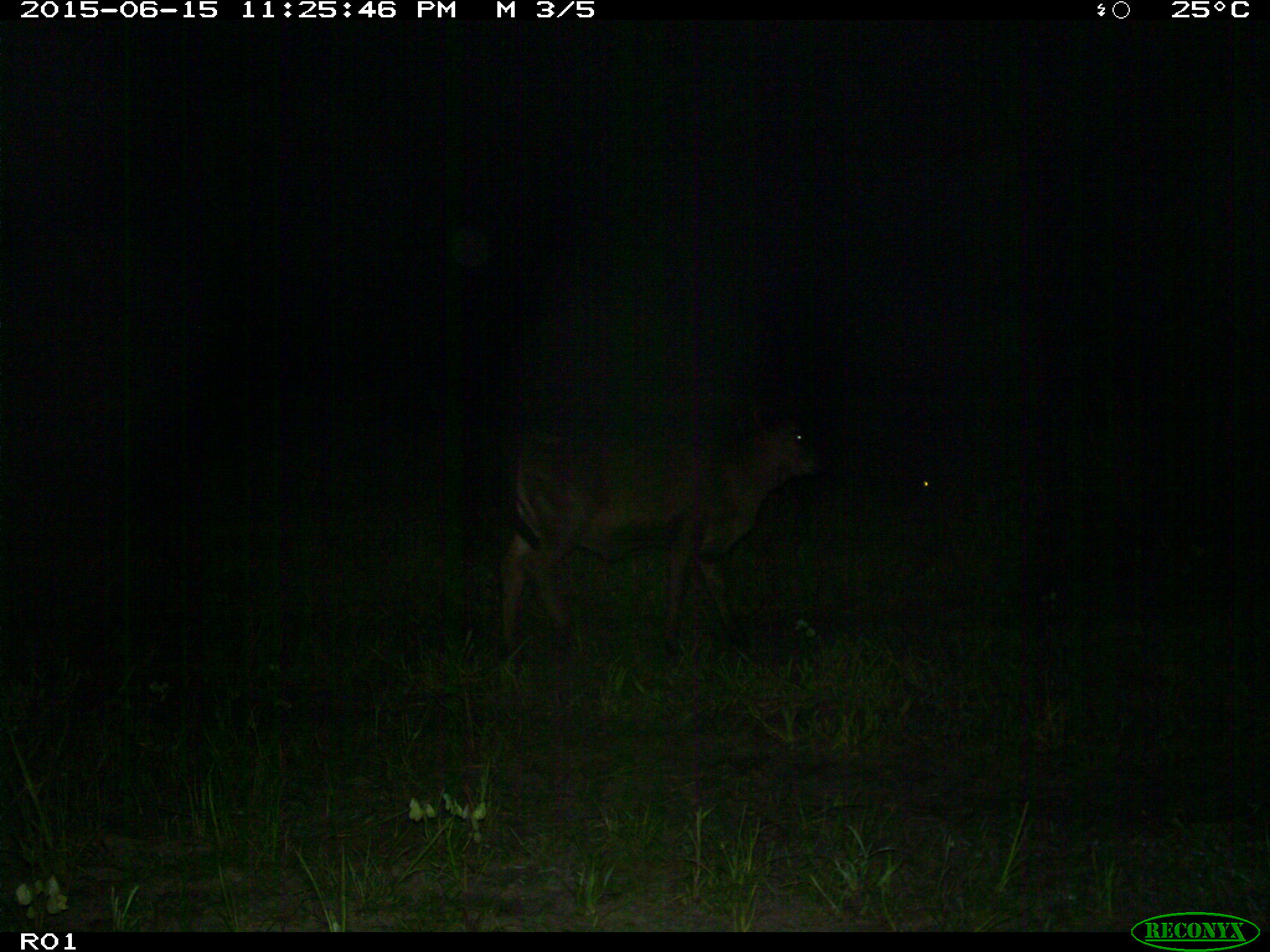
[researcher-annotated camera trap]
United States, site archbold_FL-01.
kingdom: Animalia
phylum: Chordata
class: Mammalia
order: Artiodactyla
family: Bovidae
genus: Bos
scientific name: Bos taurus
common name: domestic cow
Bos taurus (domestic cow).